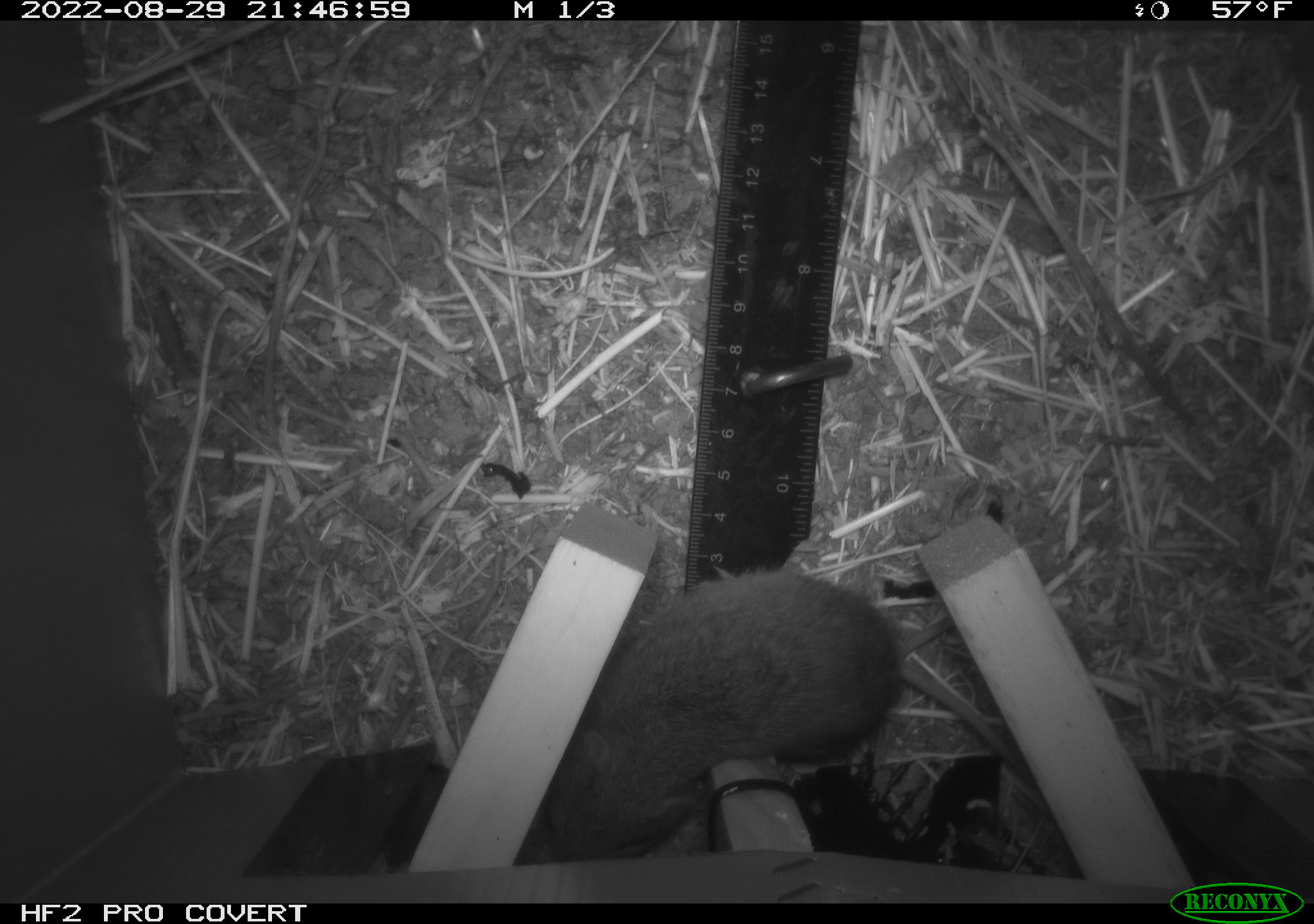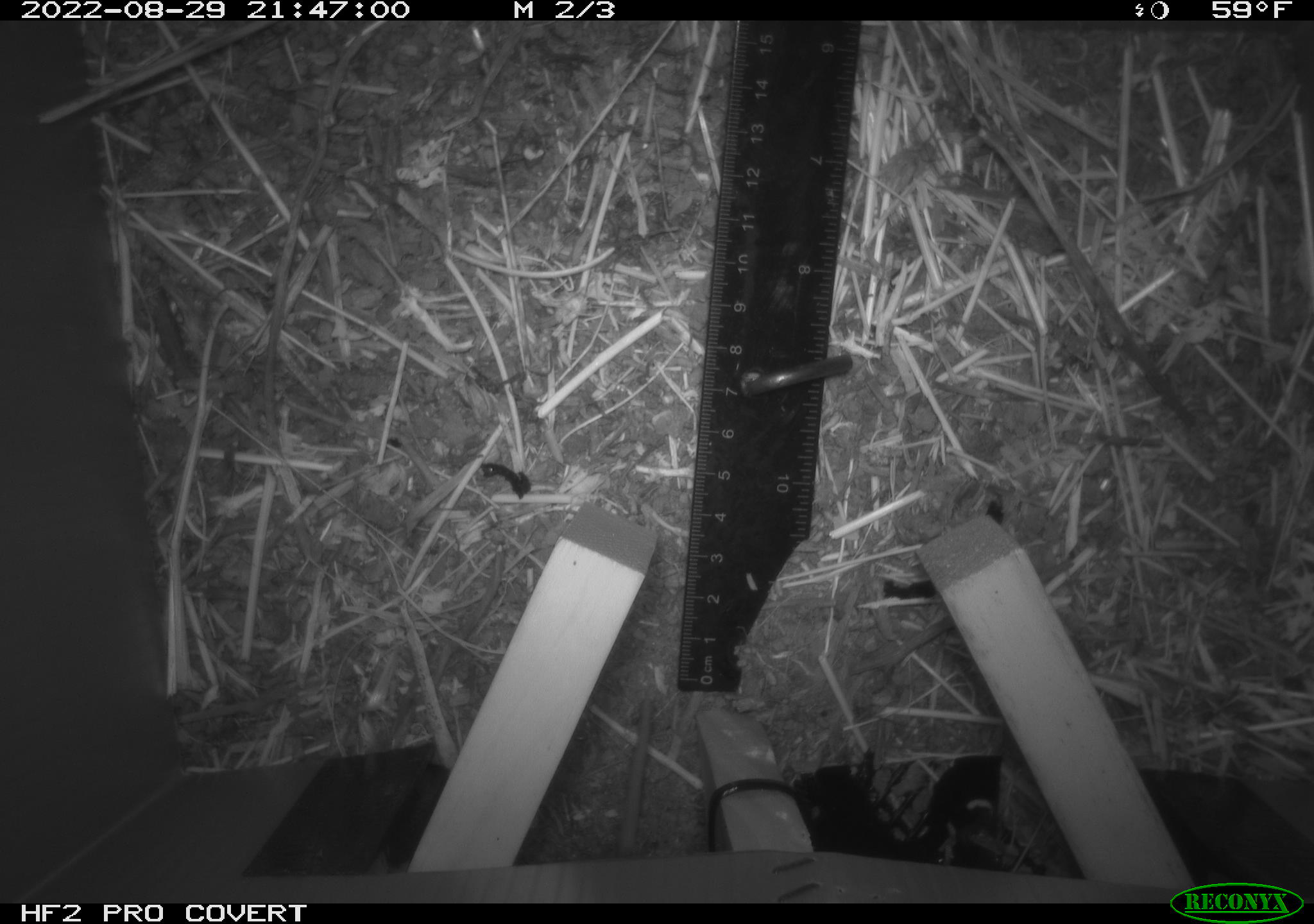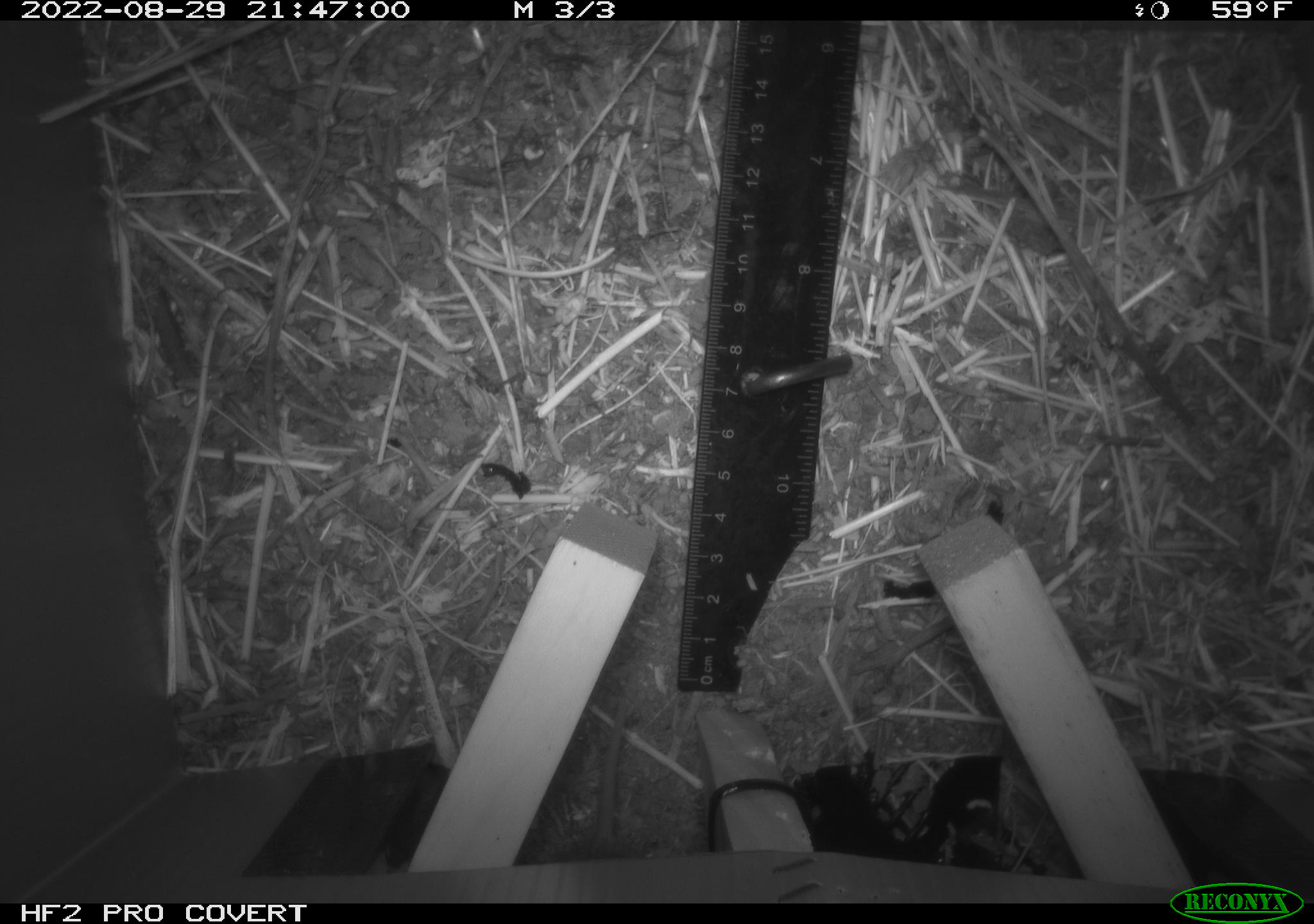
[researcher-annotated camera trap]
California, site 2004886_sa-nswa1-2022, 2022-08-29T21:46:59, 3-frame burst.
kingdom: Animalia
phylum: Chordata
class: Mammalia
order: Rodentia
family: Cricetidae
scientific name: Cricetidae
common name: hamsters, voles, lemmings, and allies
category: cricetidae family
Cricetidae family (hamsters, voles, lemmings, and allies) (Cricetidae).